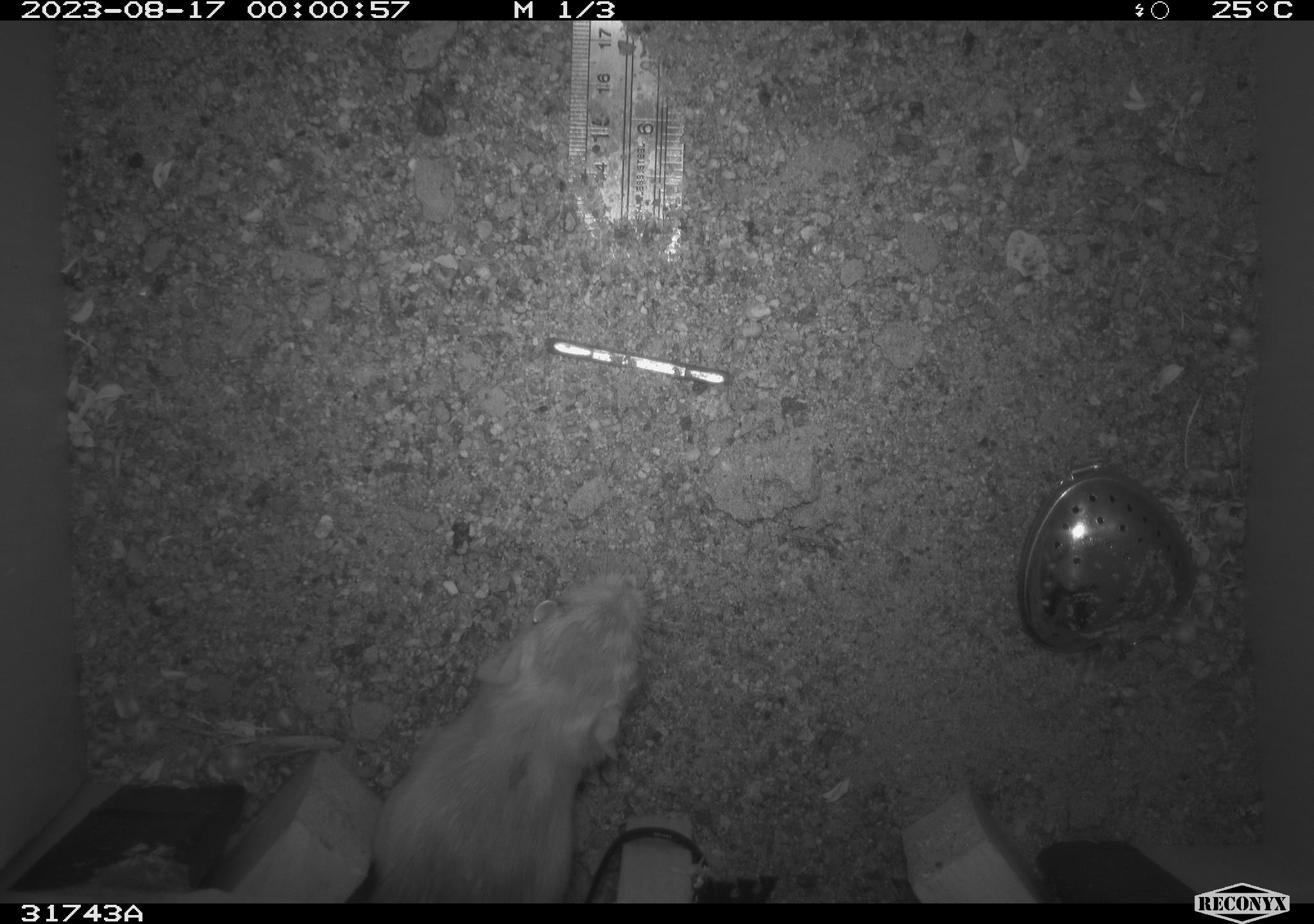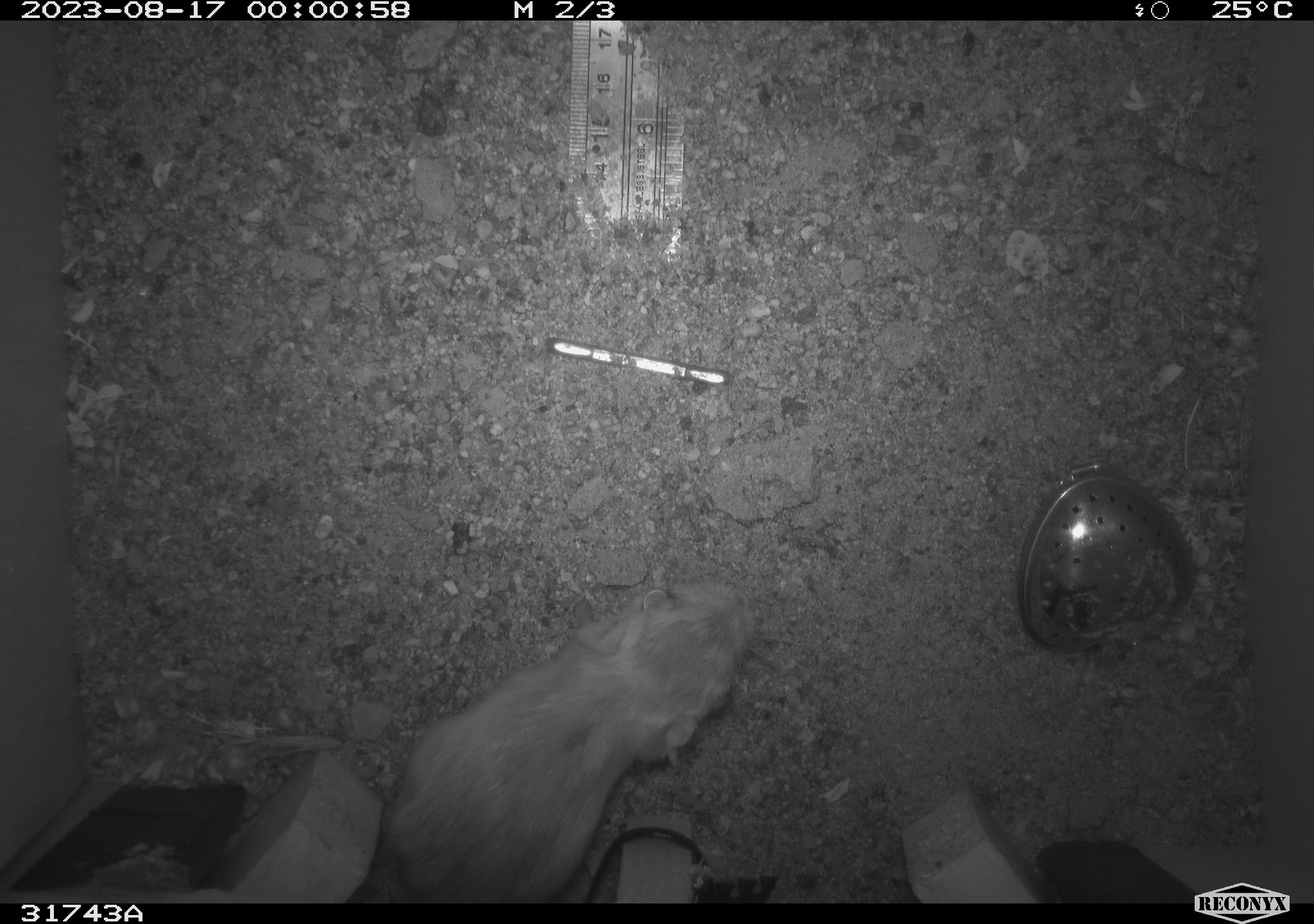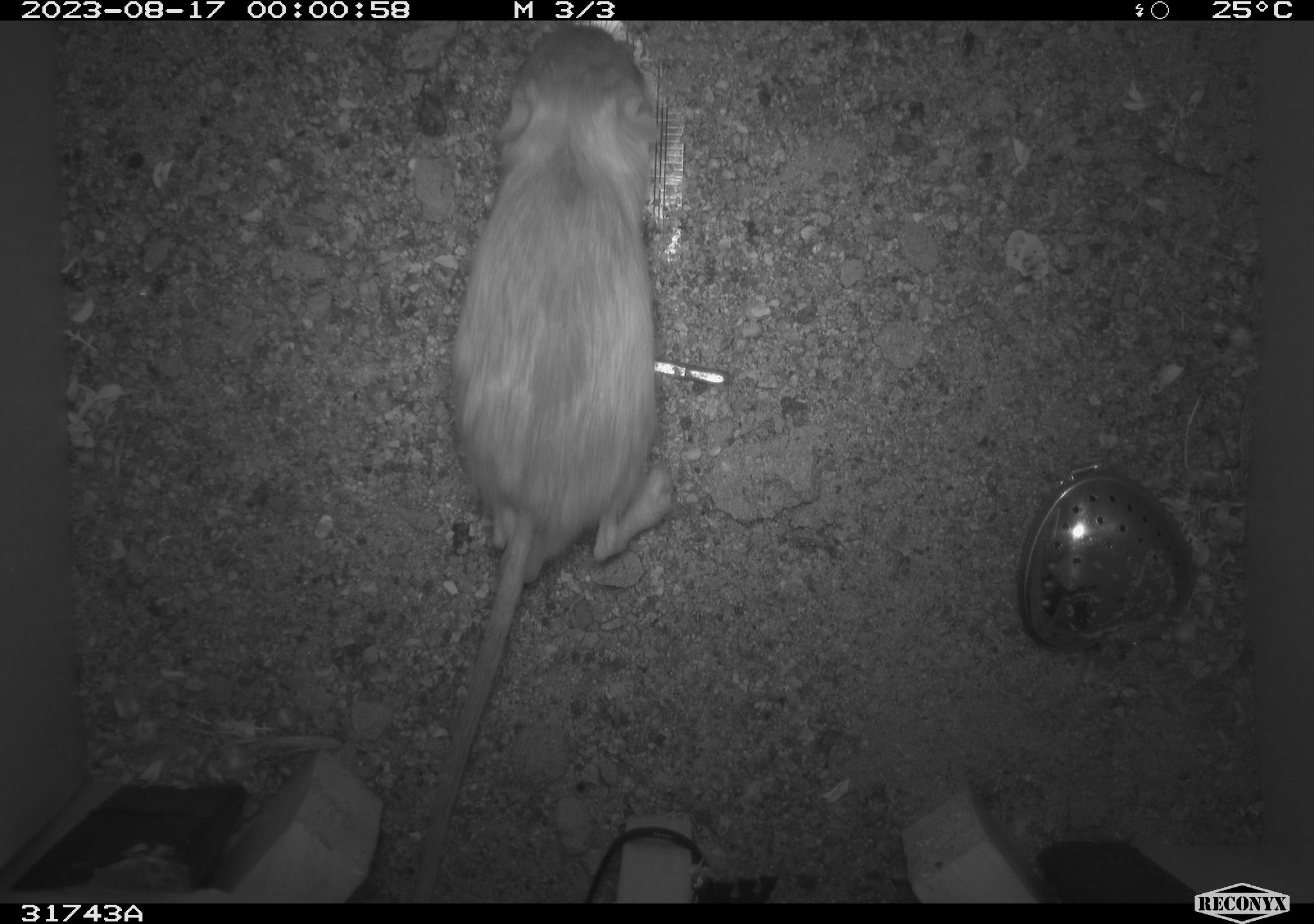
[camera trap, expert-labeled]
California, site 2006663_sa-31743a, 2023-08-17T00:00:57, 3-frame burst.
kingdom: Animalia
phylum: Chordata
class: Mammalia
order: Rodentia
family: Heteromyidae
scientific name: Heteromyidae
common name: kangaroo rats and pocket mice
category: heteromyidae family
Heteromyidae family (kangaroo rats and pocket mice) (Heteromyidae).